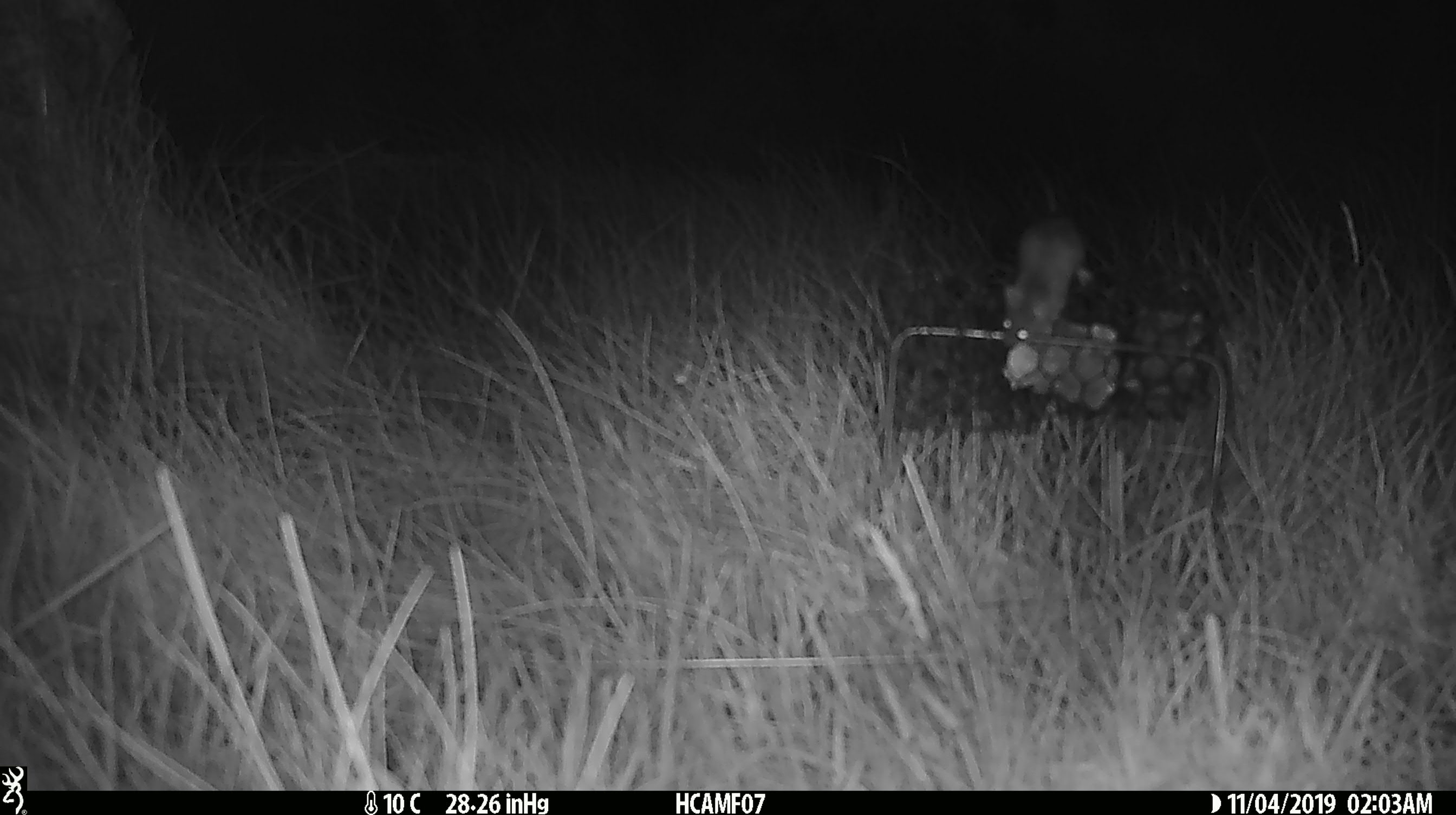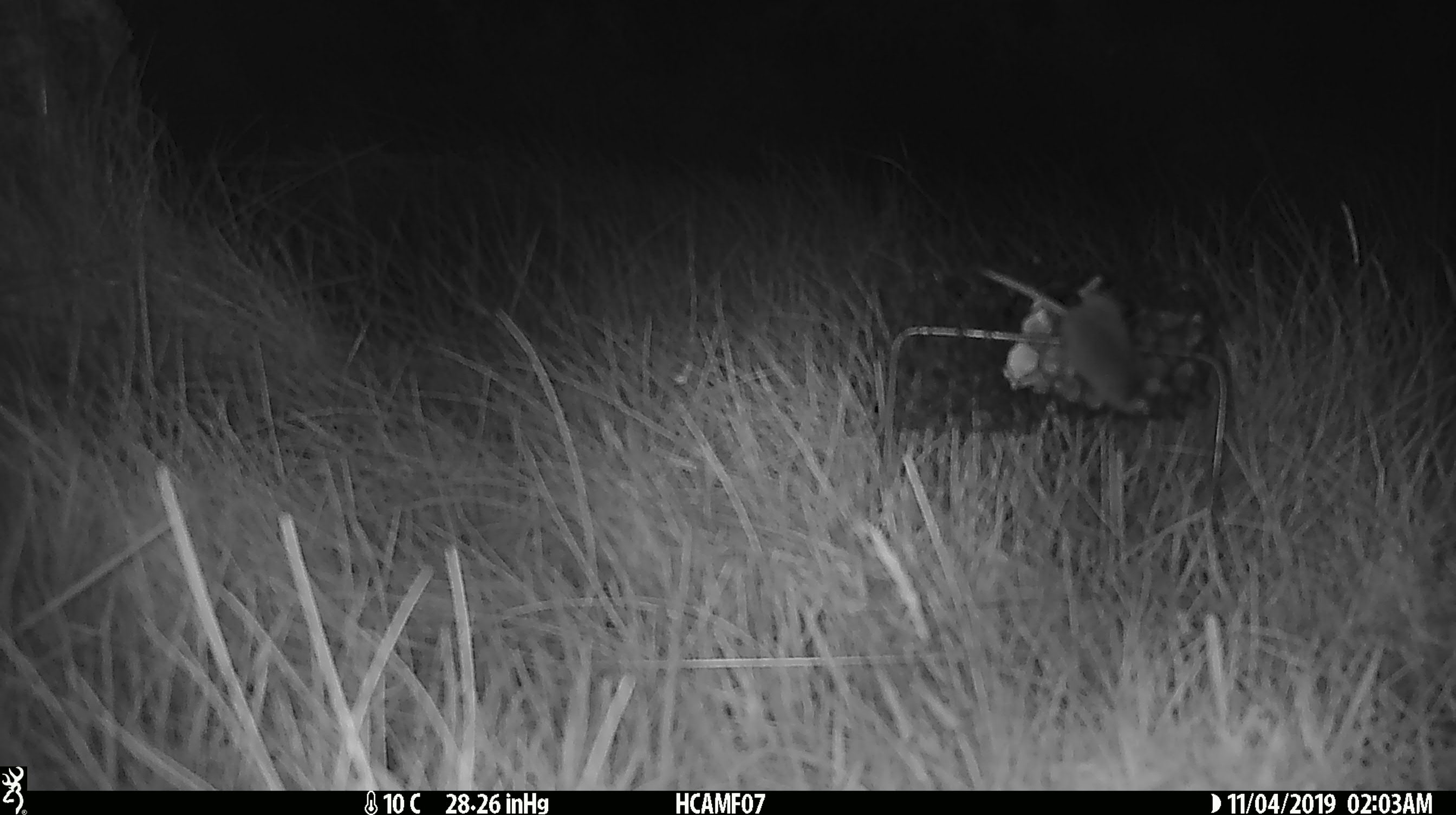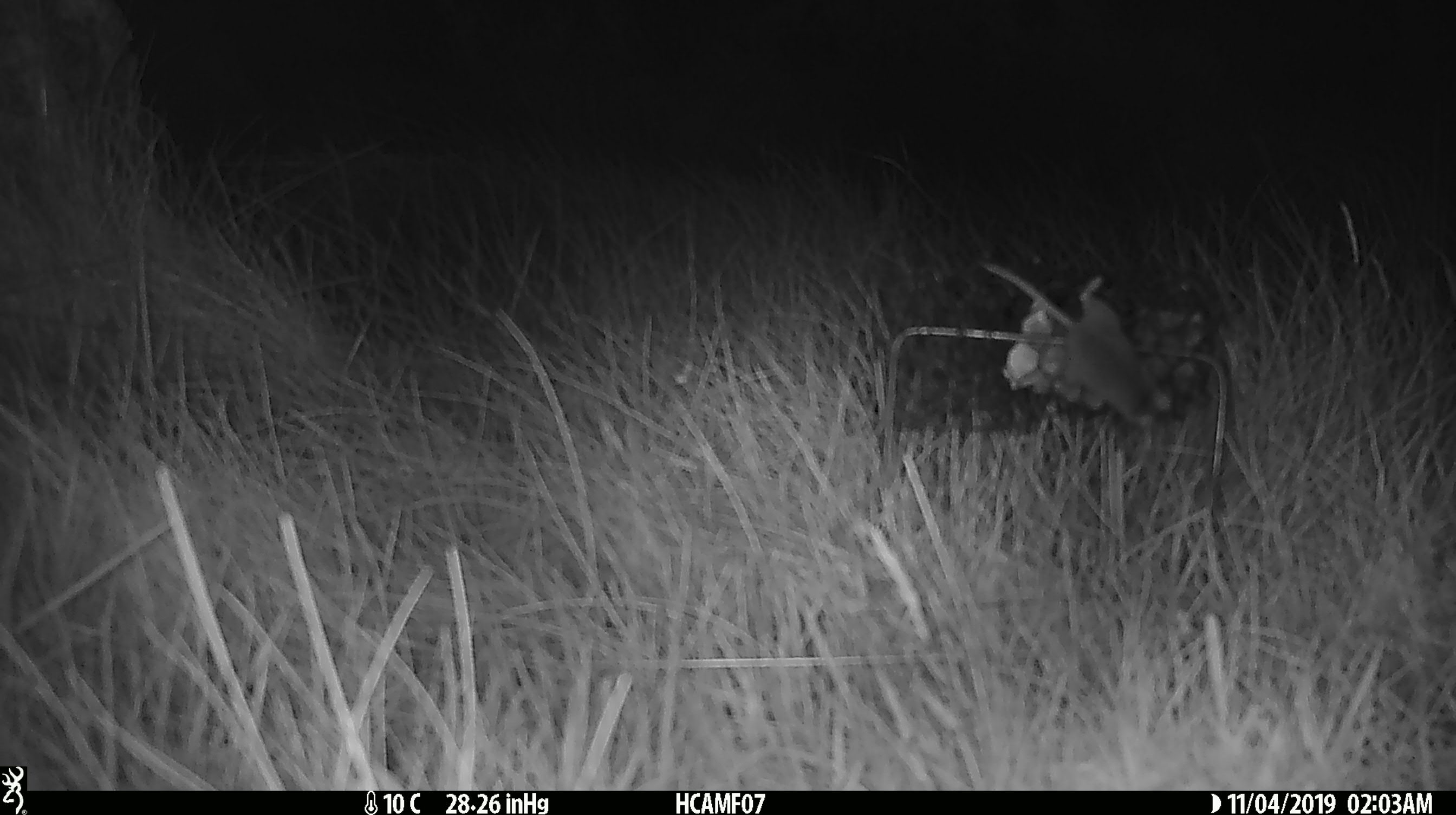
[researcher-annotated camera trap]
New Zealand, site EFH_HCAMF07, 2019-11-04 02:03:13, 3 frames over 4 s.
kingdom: Animalia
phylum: Chordata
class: Mammalia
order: Rodentia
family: Muridae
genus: Mus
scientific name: Mus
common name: mouse